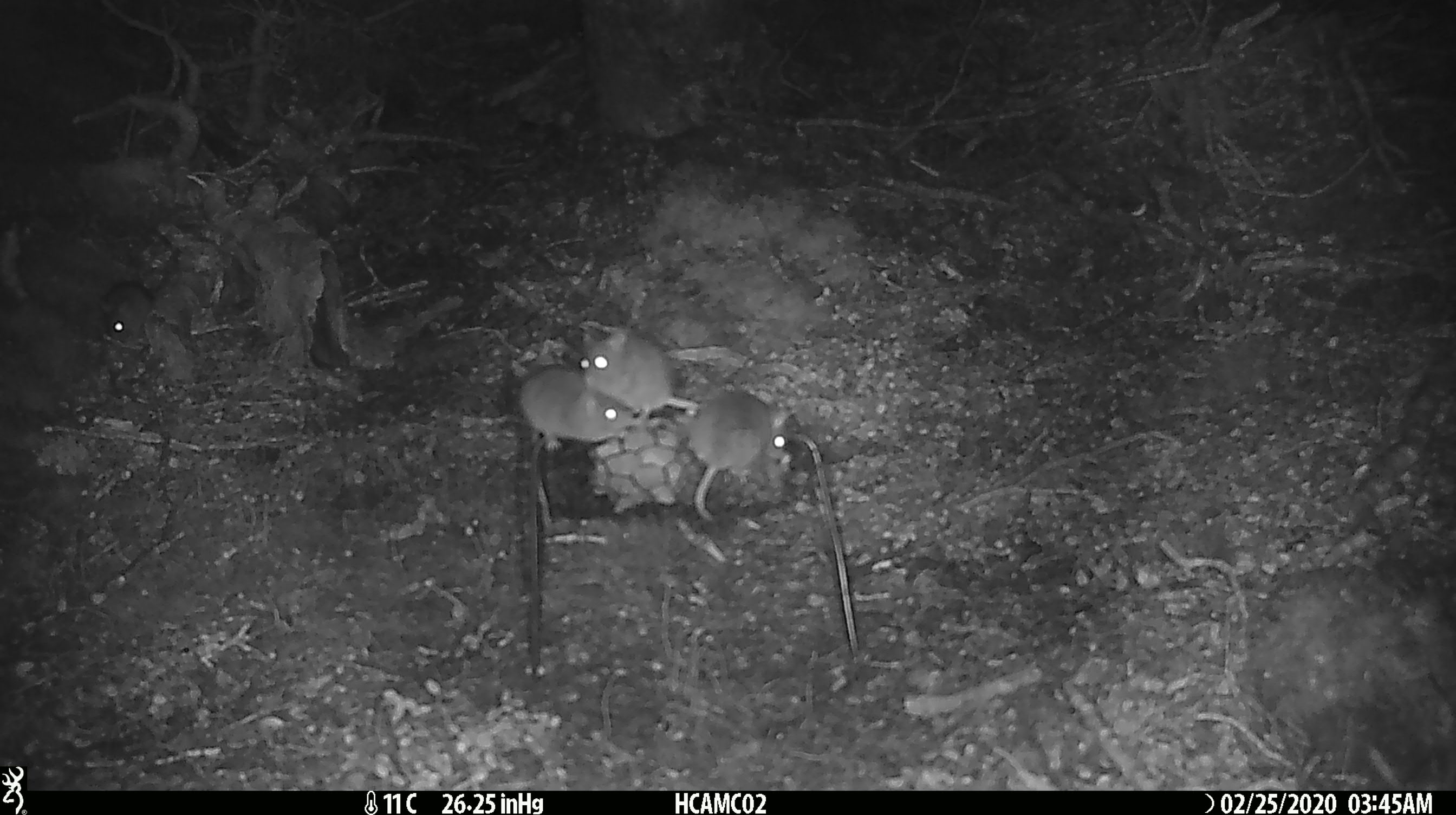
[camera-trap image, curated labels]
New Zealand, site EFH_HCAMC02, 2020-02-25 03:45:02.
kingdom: Animalia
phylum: Chordata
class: Mammalia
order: Rodentia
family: Muridae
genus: Mus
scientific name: Mus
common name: mouse